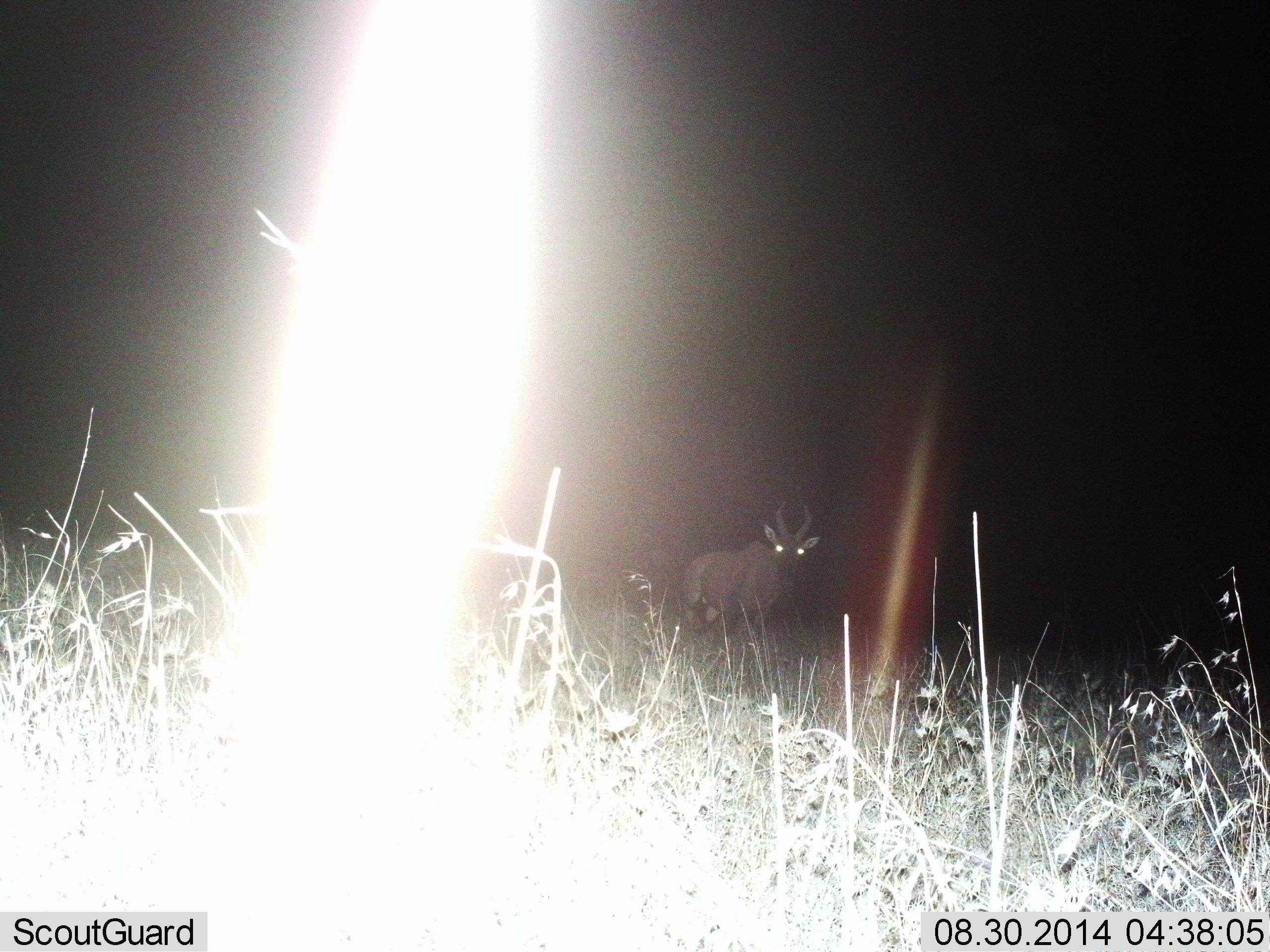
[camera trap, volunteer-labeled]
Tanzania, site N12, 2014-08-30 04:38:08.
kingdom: Animalia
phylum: Chordata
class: Mammalia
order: Artiodactyla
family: Bovidae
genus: Damaliscus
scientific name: Damaliscus lunatus jimela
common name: topi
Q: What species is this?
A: Topi (Damaliscus lunatus jimela).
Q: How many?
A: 1.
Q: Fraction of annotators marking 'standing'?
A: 90%.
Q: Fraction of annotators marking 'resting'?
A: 0%.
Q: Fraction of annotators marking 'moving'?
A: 10%.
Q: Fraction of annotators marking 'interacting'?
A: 0%.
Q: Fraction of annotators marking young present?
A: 0%.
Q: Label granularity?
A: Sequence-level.